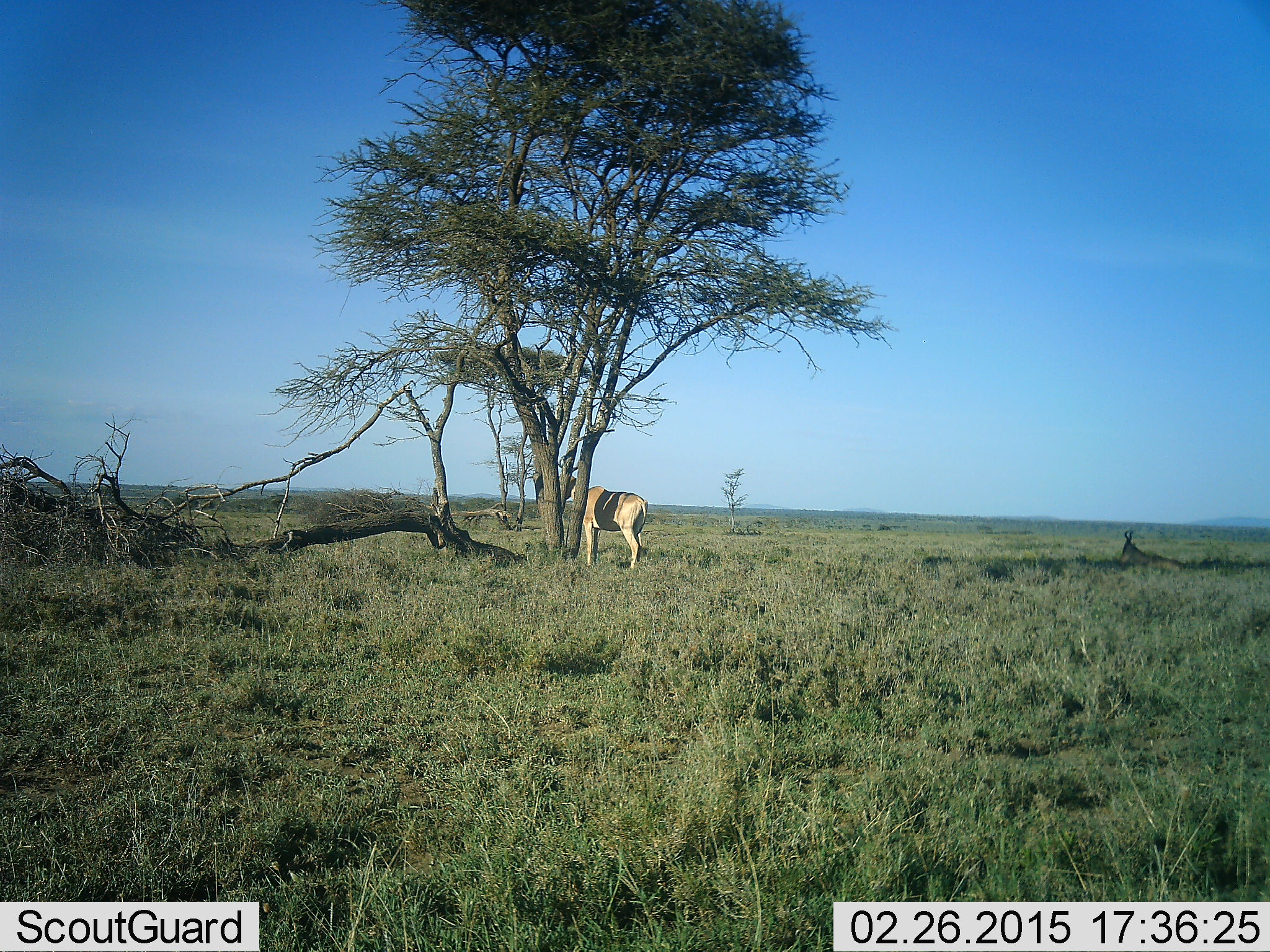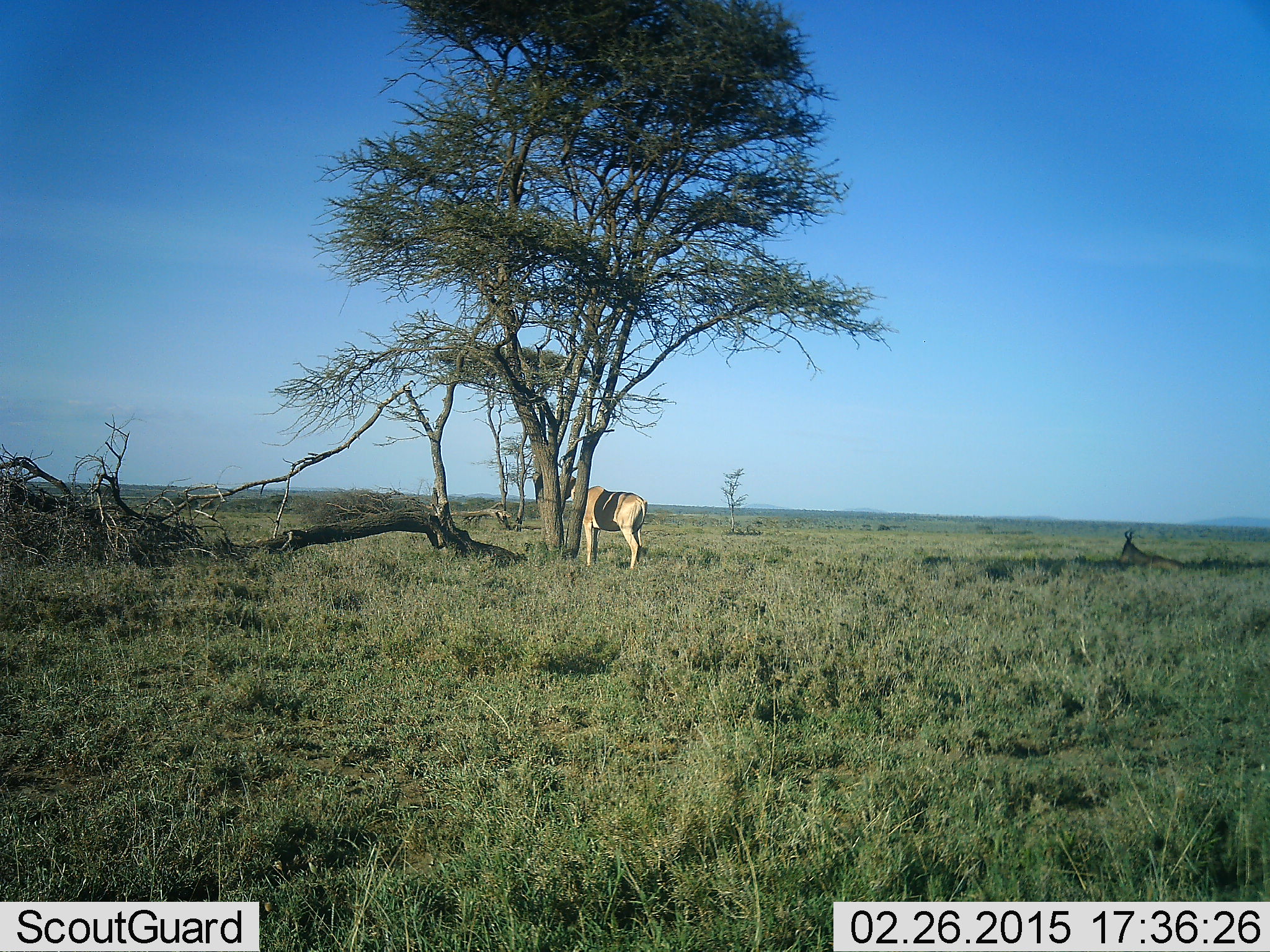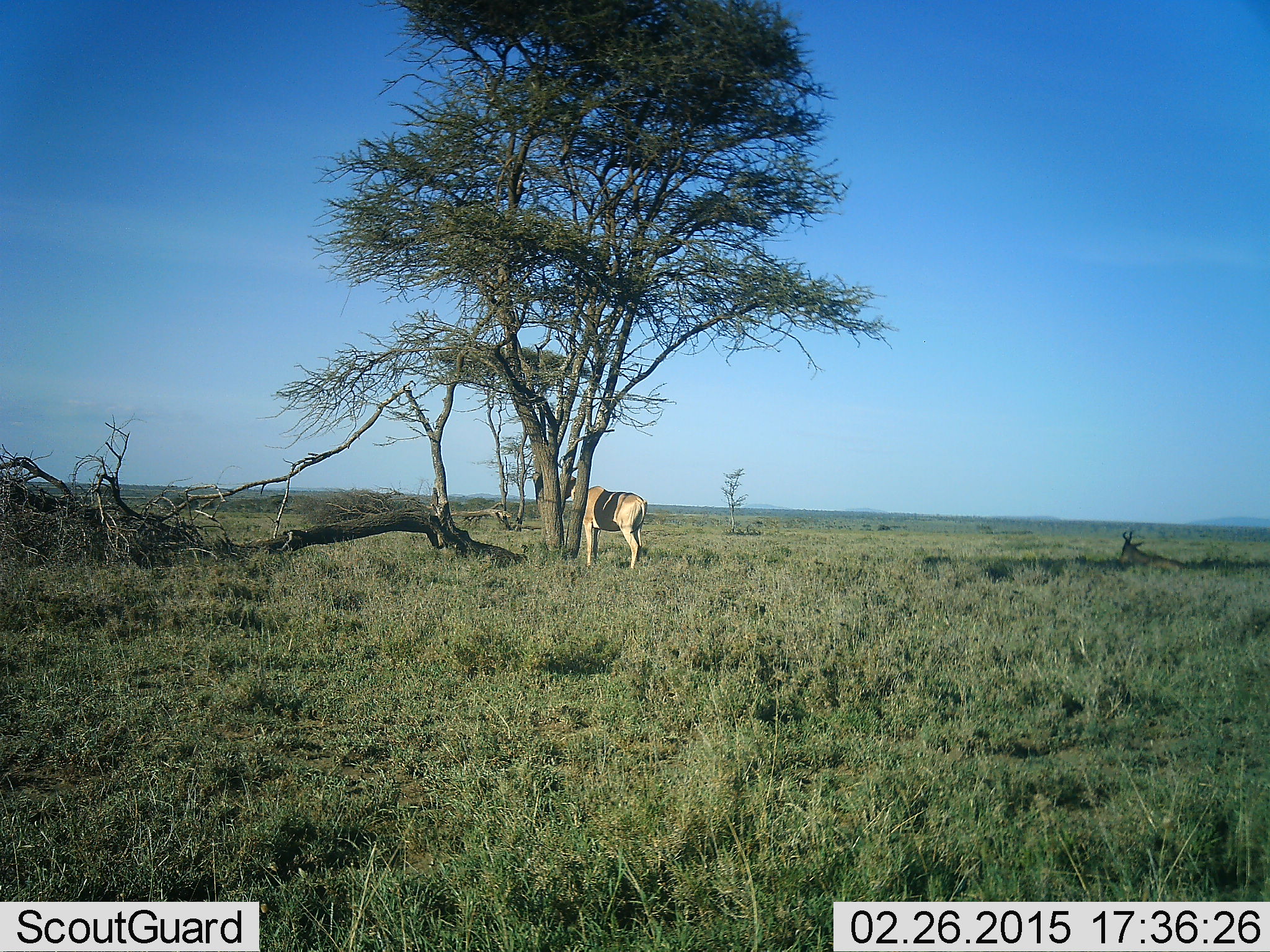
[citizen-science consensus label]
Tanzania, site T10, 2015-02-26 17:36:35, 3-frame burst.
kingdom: Animalia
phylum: Chordata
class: Mammalia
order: Artiodactyla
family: Bovidae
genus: Alcelaphus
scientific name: Alcelaphus buselaphus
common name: hartebeest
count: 2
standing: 90%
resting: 60%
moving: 0%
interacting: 0%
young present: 0%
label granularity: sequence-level